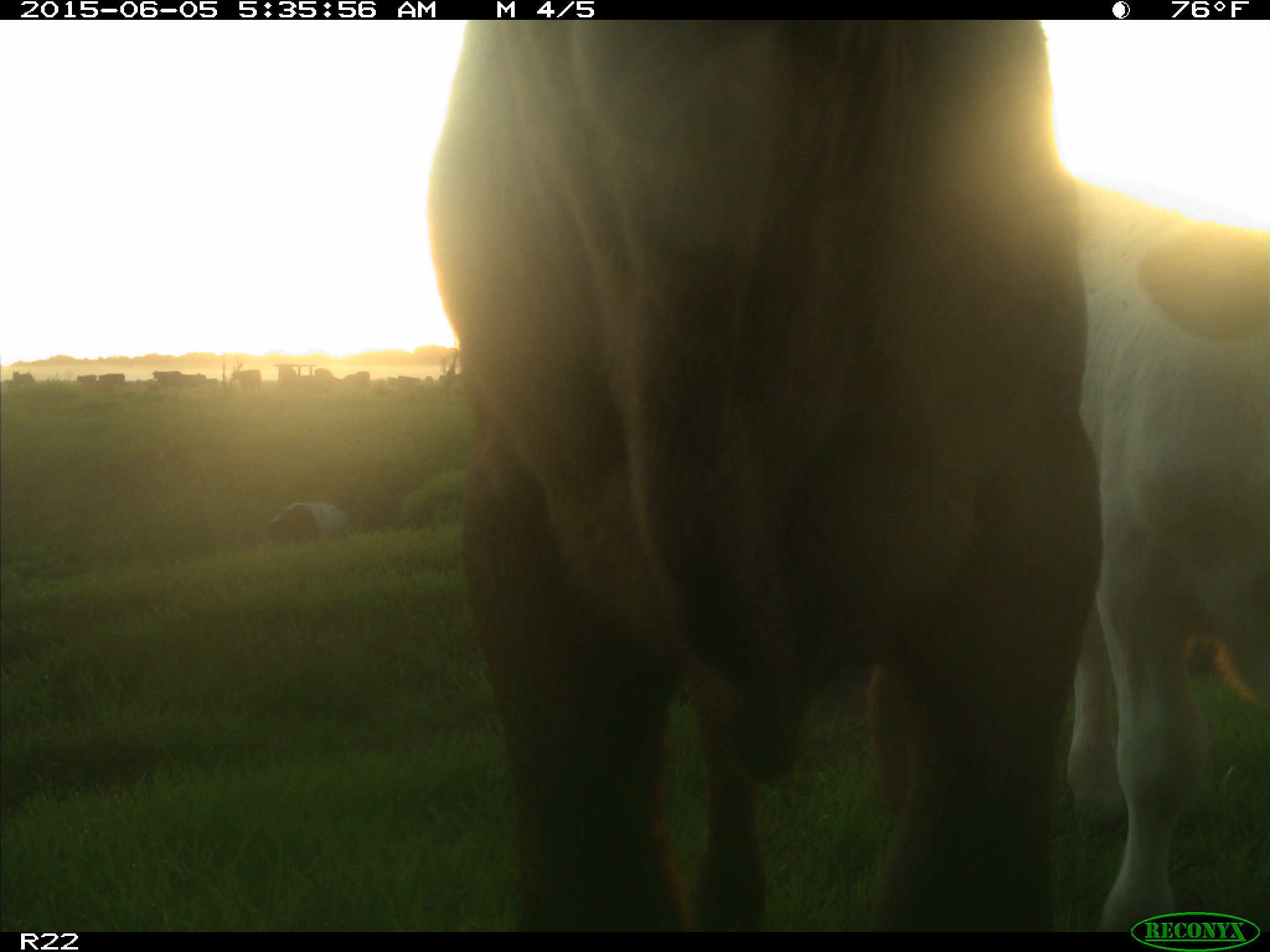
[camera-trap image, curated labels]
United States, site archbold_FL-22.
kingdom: Animalia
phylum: Chordata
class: Mammalia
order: Artiodactyla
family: Bovidae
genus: Bos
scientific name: Bos taurus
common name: domestic cow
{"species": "Bos taurus (domestic cow)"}